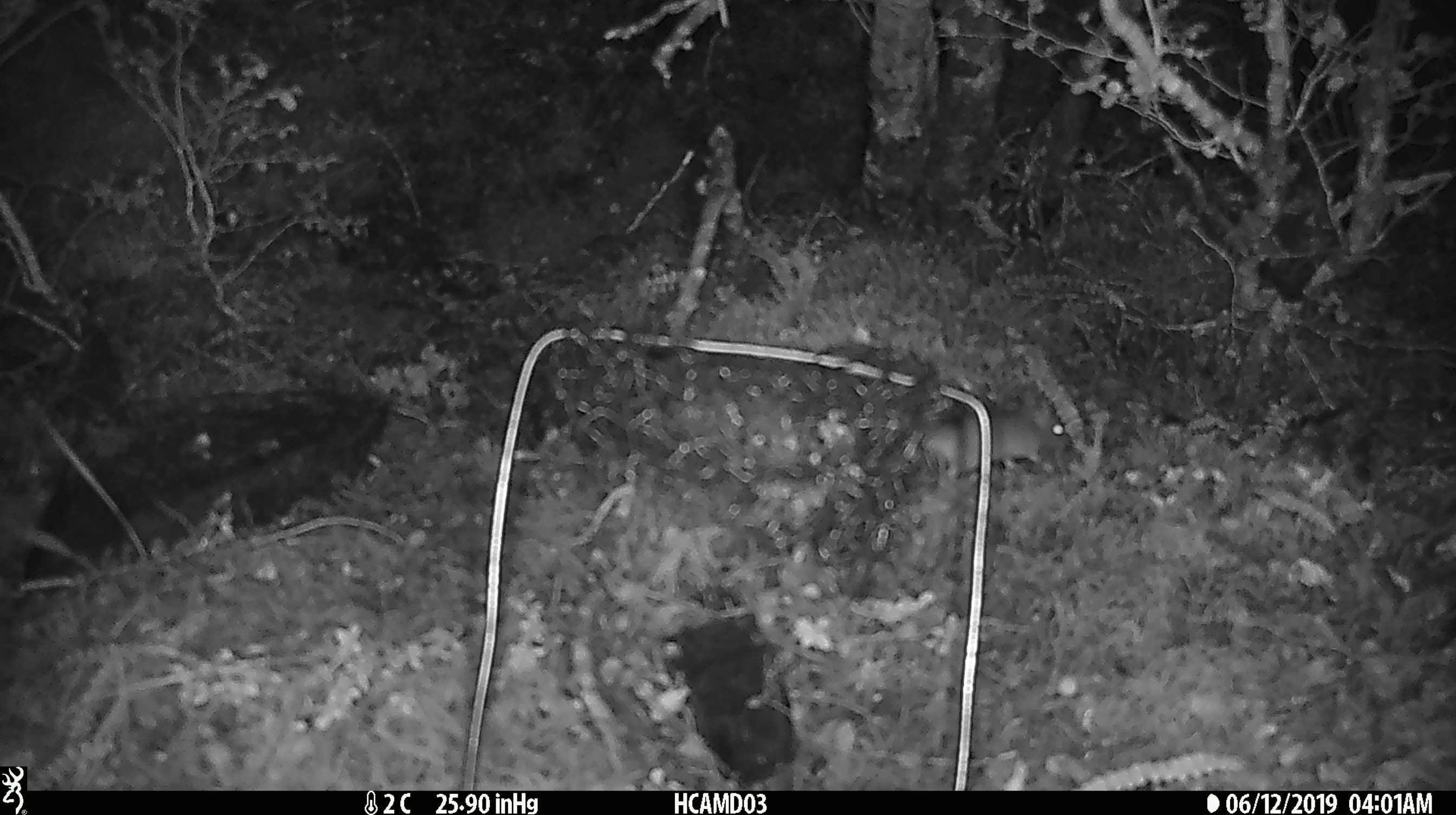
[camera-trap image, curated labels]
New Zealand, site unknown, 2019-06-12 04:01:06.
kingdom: Animalia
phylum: Chordata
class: Mammalia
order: Rodentia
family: Muridae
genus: Mus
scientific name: Mus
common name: mouse